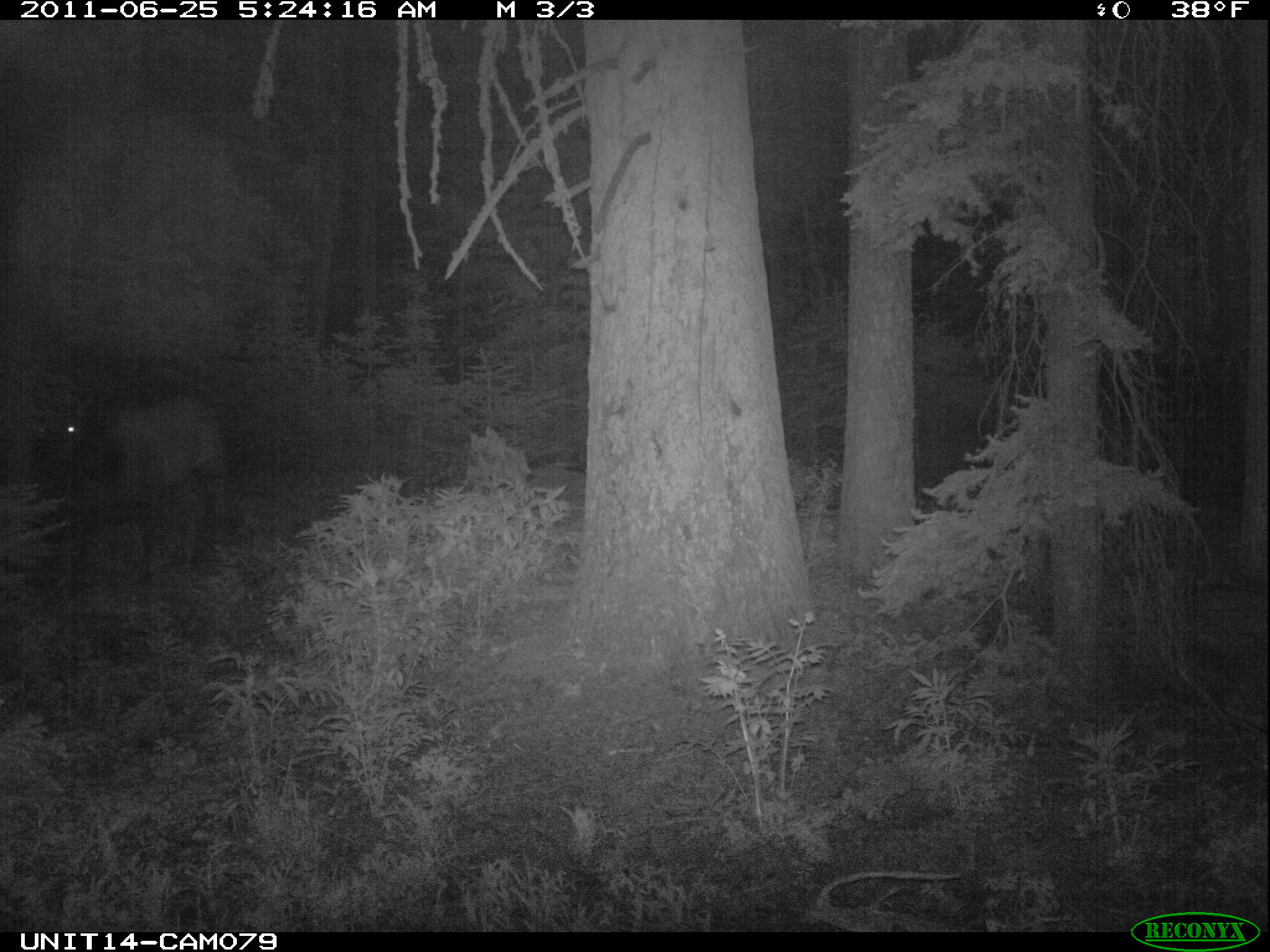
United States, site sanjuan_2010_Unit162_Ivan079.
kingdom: Animalia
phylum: Chordata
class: Mammalia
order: Artiodactyla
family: Cervidae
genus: Cervus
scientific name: Cervus elaphus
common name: red deer